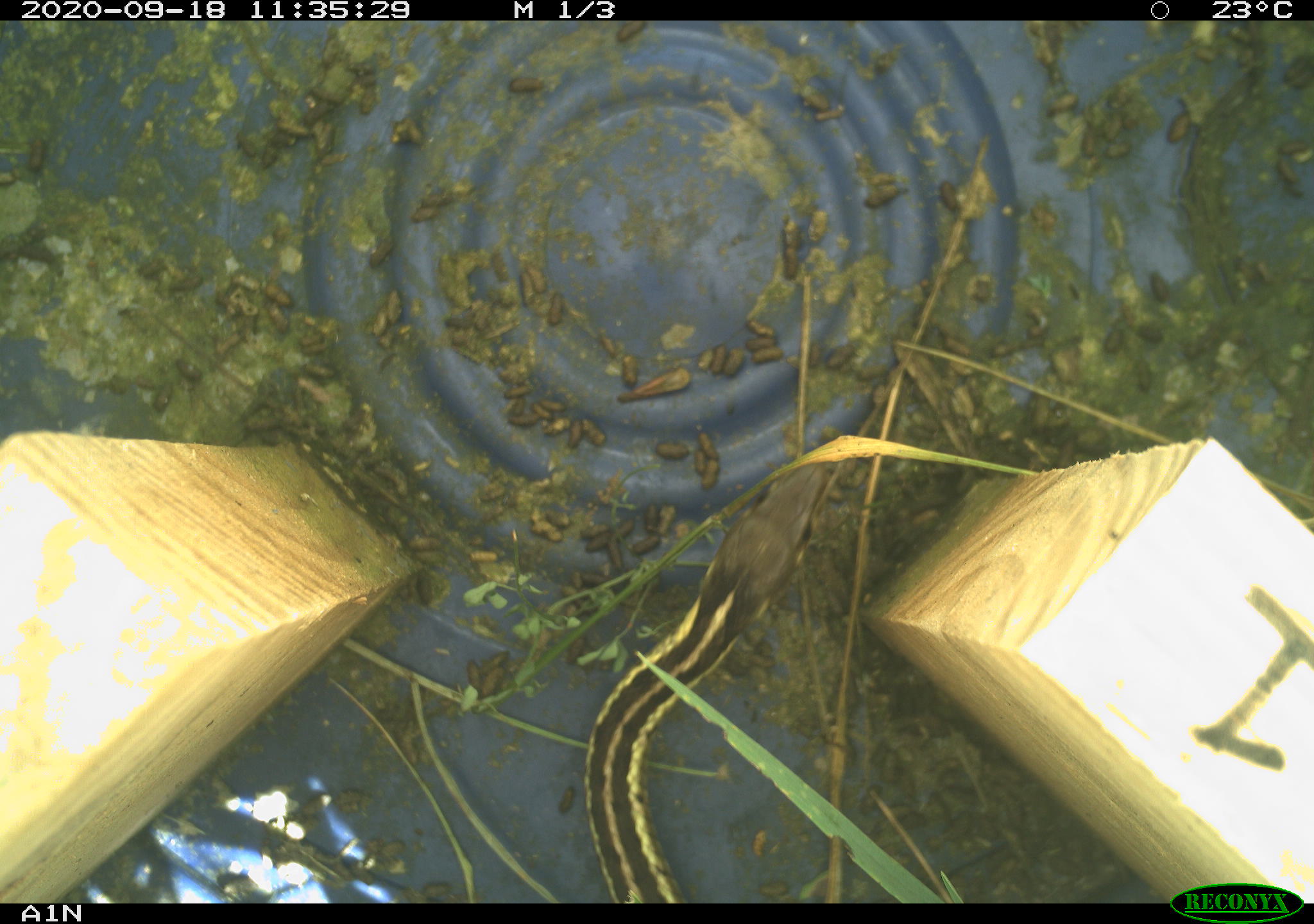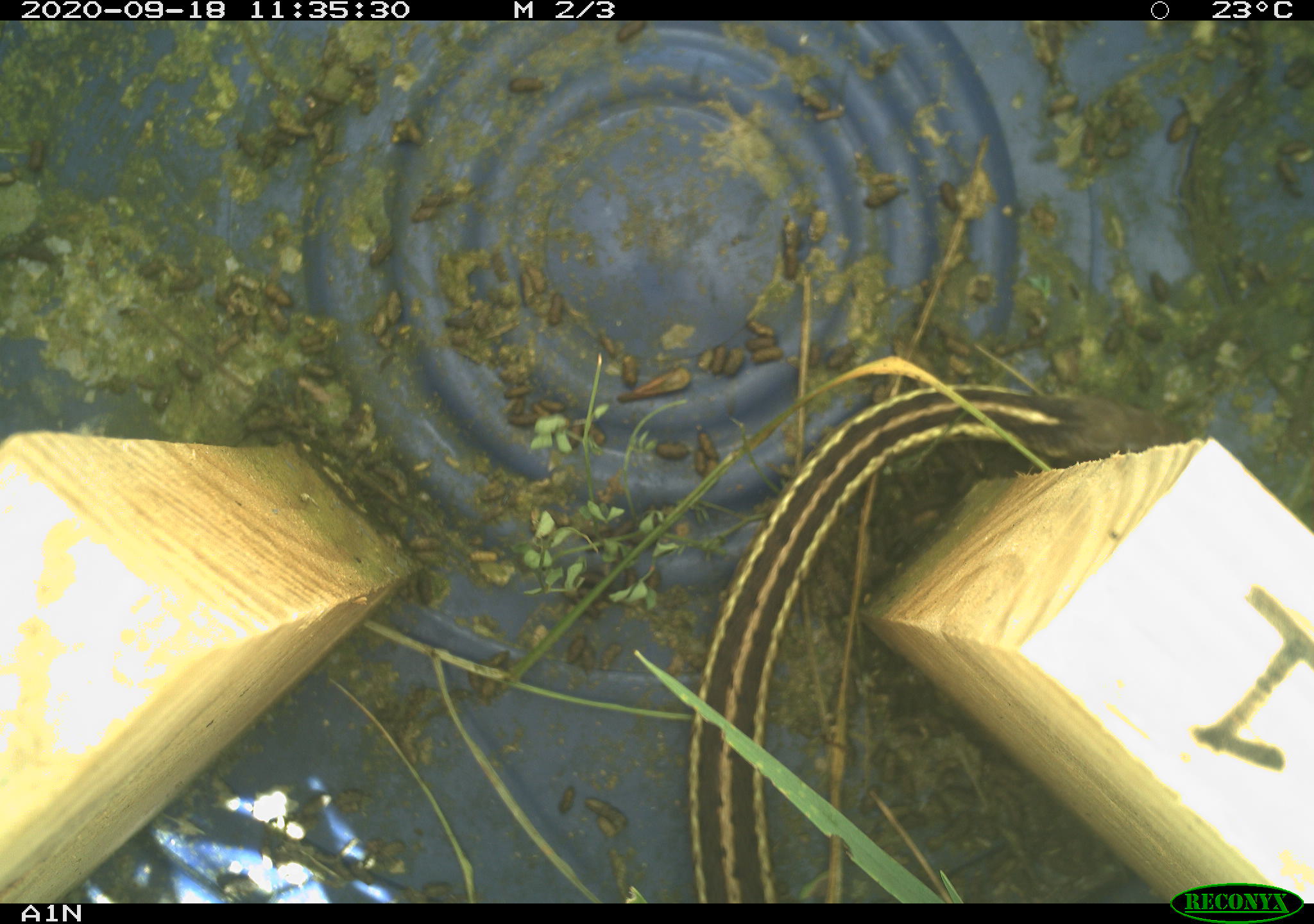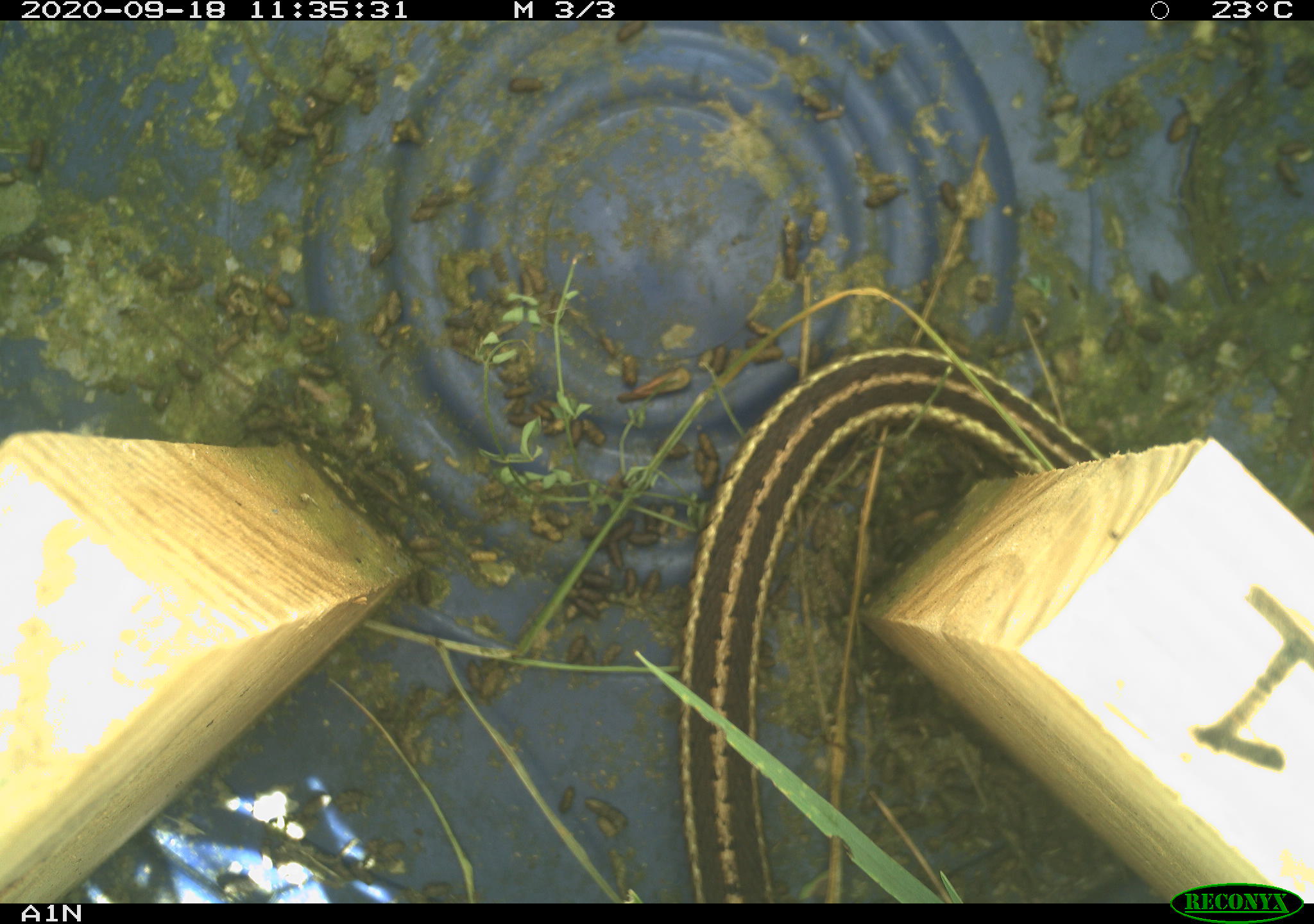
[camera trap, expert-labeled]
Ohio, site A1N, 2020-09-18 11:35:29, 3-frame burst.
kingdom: Animalia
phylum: Chordata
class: Reptilia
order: Squamata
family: Colubridae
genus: Thamnophis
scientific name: Thamnophis sirtalis sirtalis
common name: eastern gartersnake